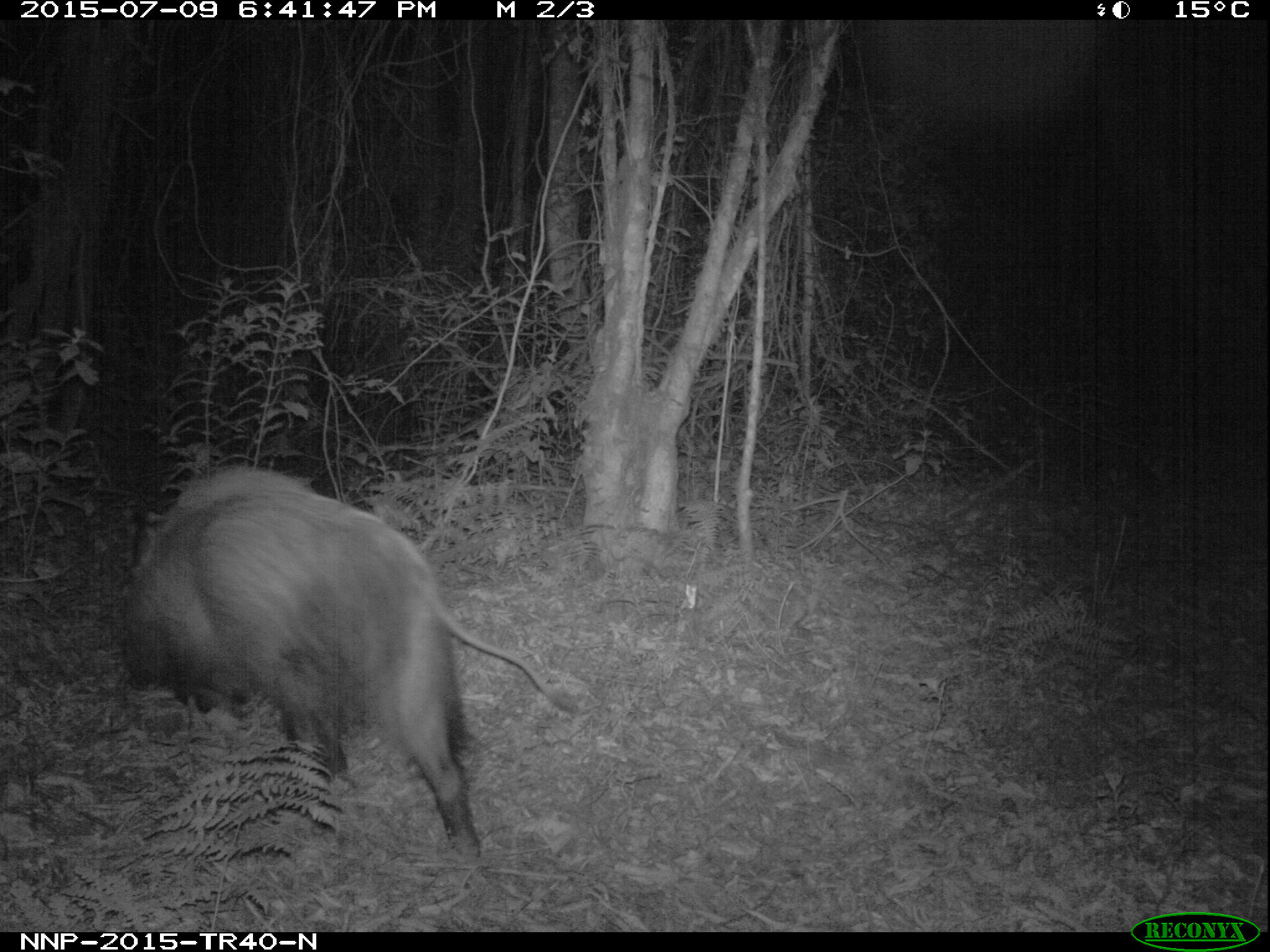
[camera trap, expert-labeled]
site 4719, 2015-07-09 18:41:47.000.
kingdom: Animalia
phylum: Chordata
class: Mammalia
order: Artiodactyla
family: Suidae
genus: Potamochoerus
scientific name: Potamochoerus larvatus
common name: bushpig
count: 1